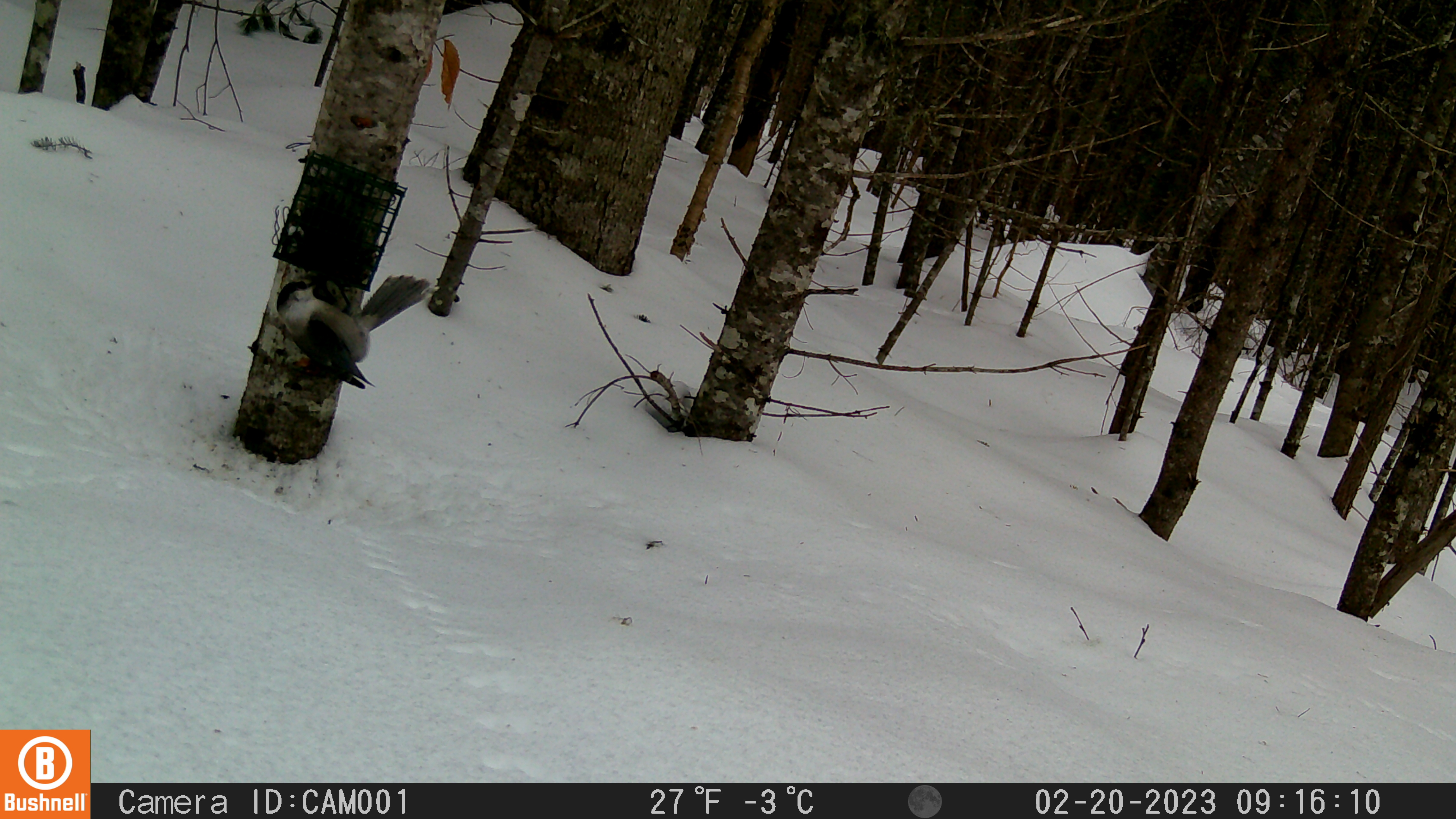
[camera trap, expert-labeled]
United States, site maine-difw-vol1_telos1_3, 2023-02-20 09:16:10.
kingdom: Animalia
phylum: Chordata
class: Aves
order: Passeriformes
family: Corvidae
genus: Perisoreus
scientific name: Perisoreus canadensis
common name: canada jay